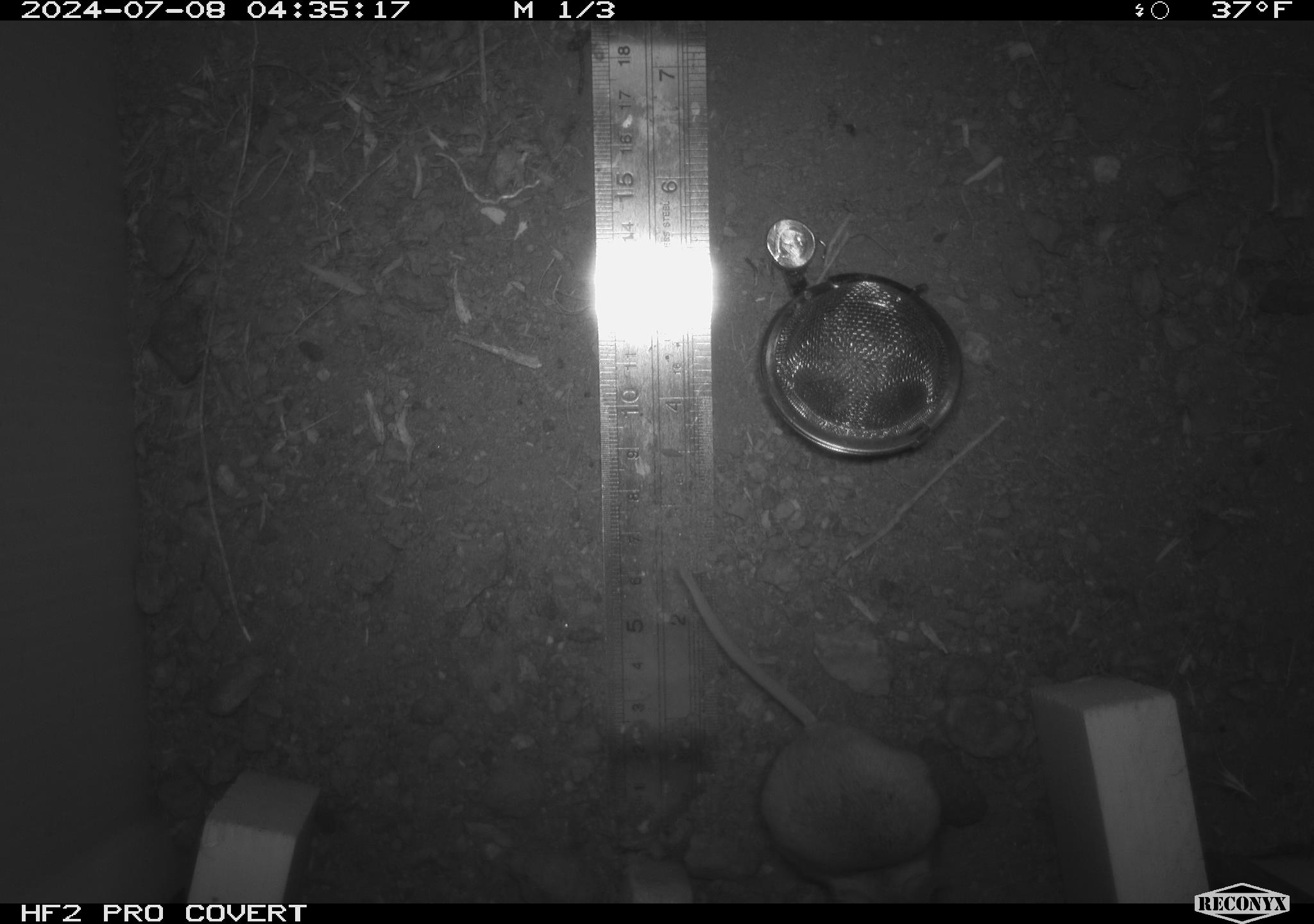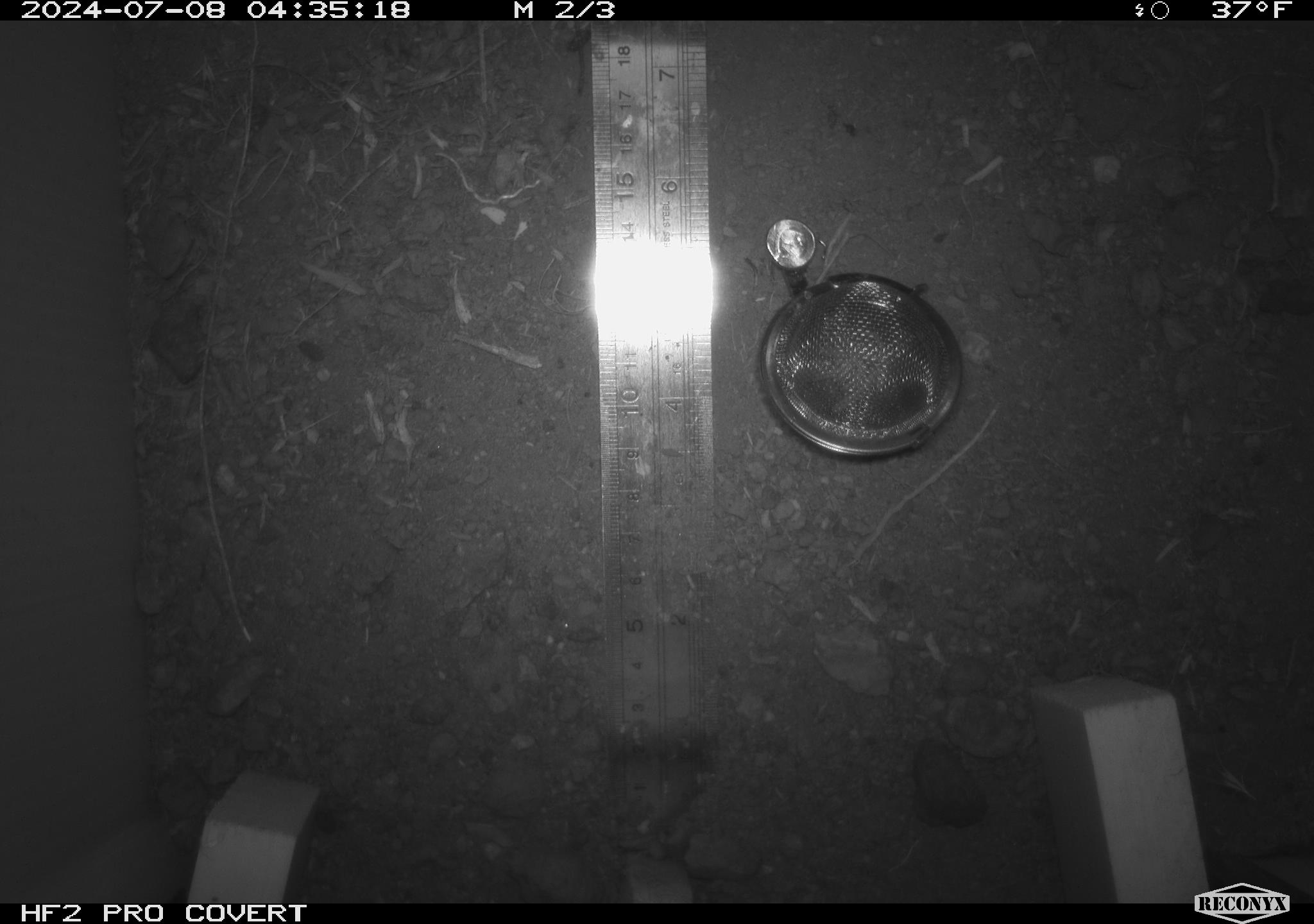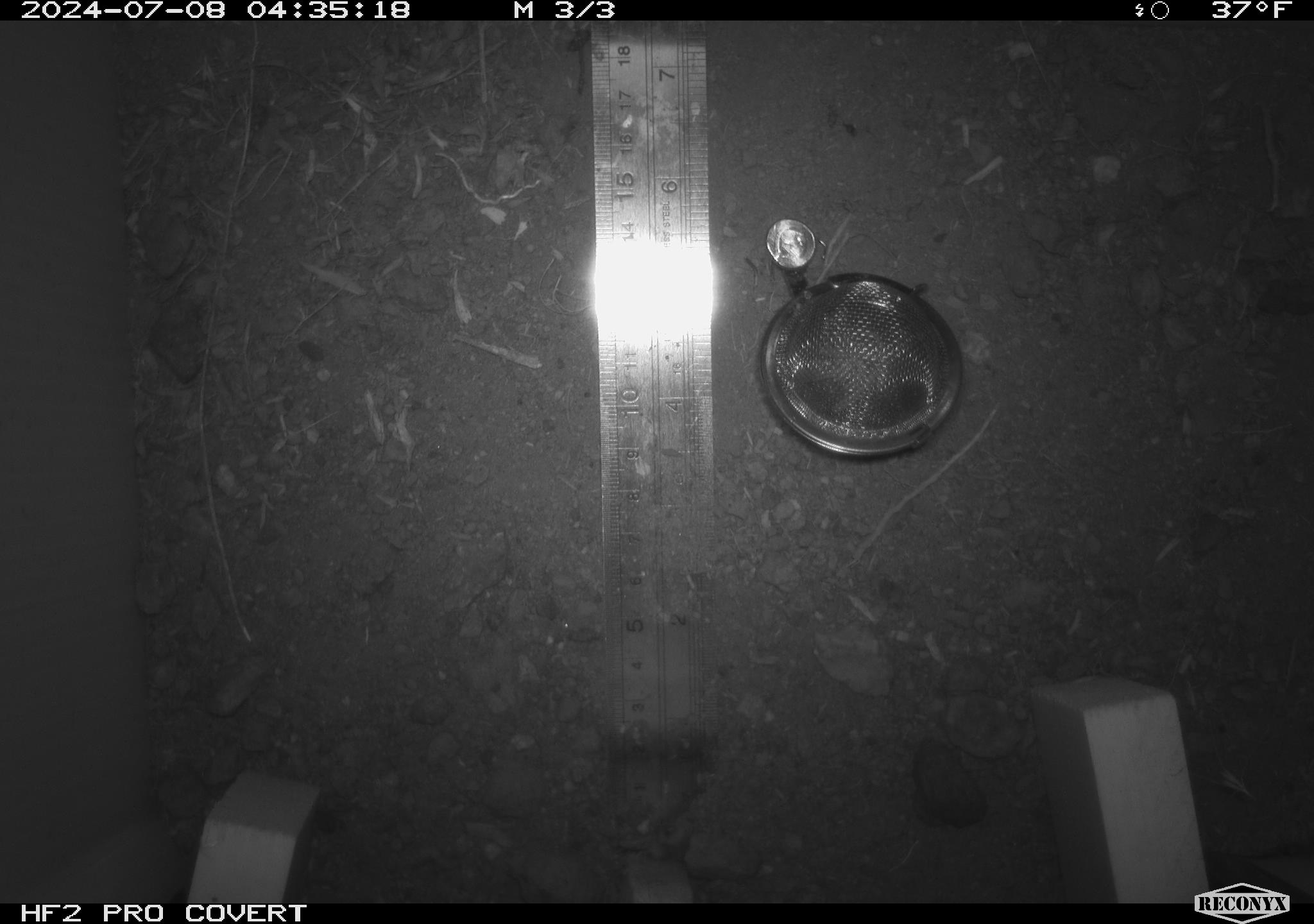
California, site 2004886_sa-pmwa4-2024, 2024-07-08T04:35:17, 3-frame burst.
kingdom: Animalia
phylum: Chordata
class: Mammalia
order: Rodentia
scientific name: Rodentia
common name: mouse species